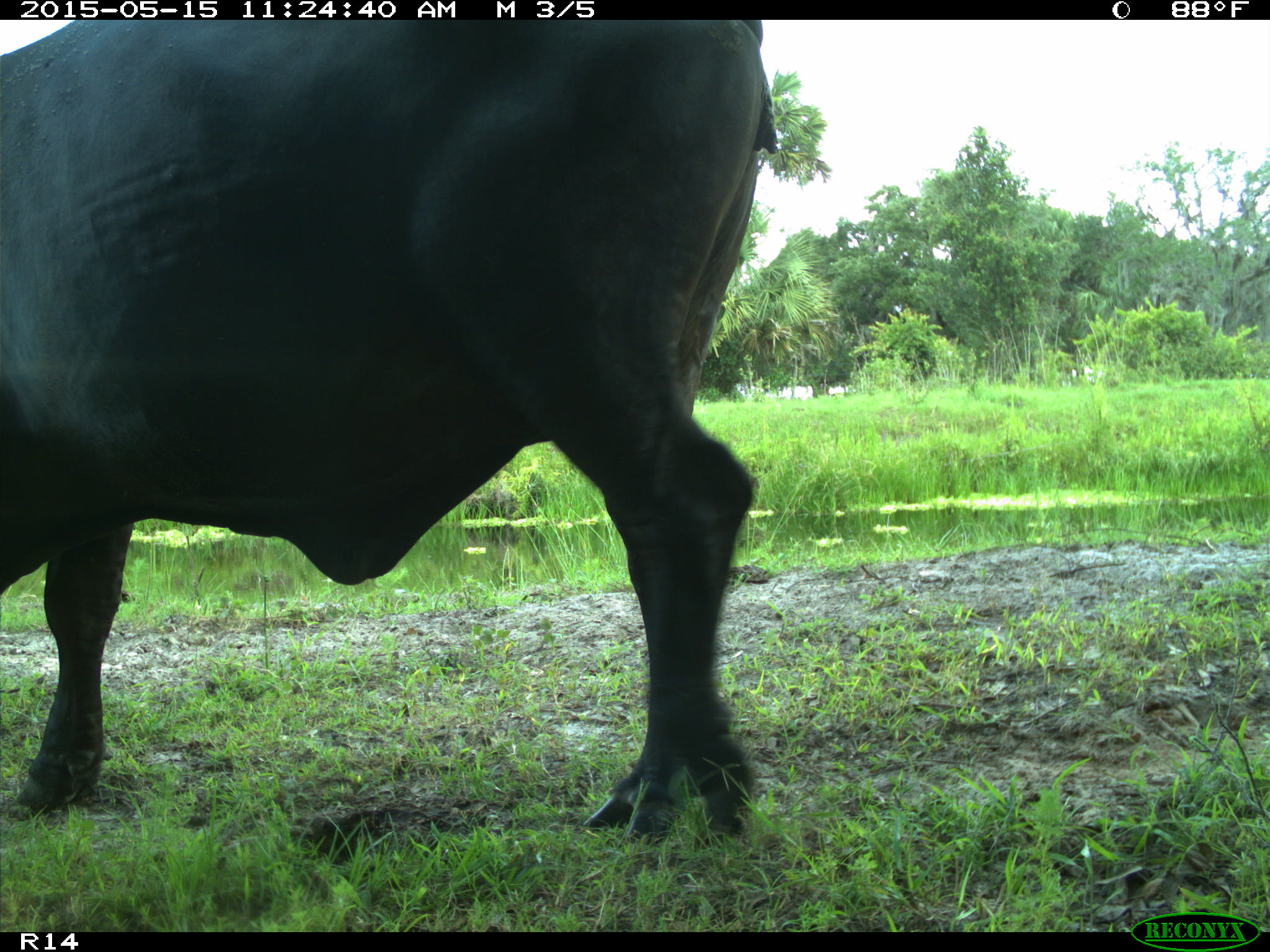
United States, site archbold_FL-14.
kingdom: Animalia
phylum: Chordata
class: Mammalia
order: Artiodactyla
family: Bovidae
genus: Bos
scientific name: Bos taurus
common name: domestic cow